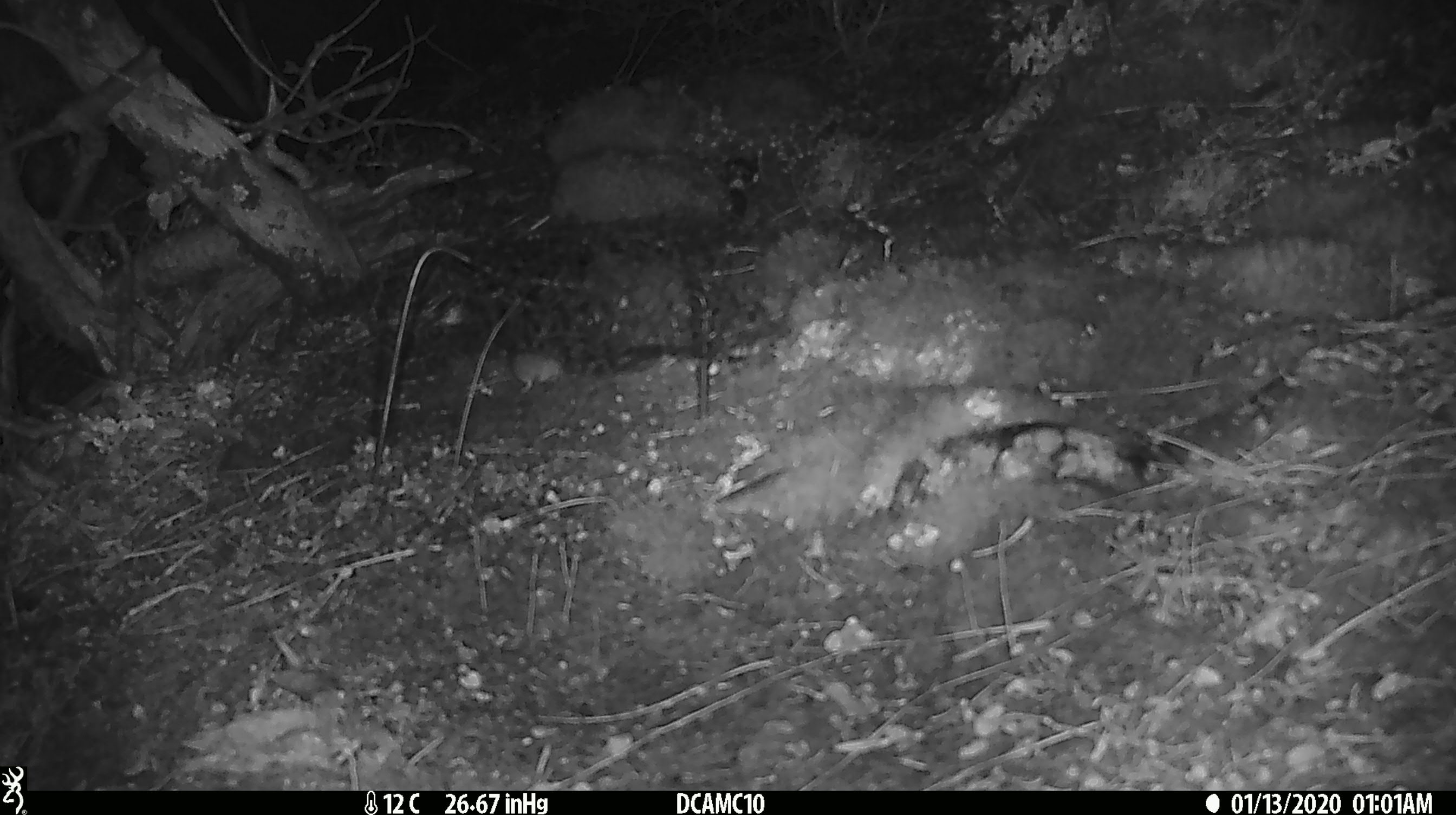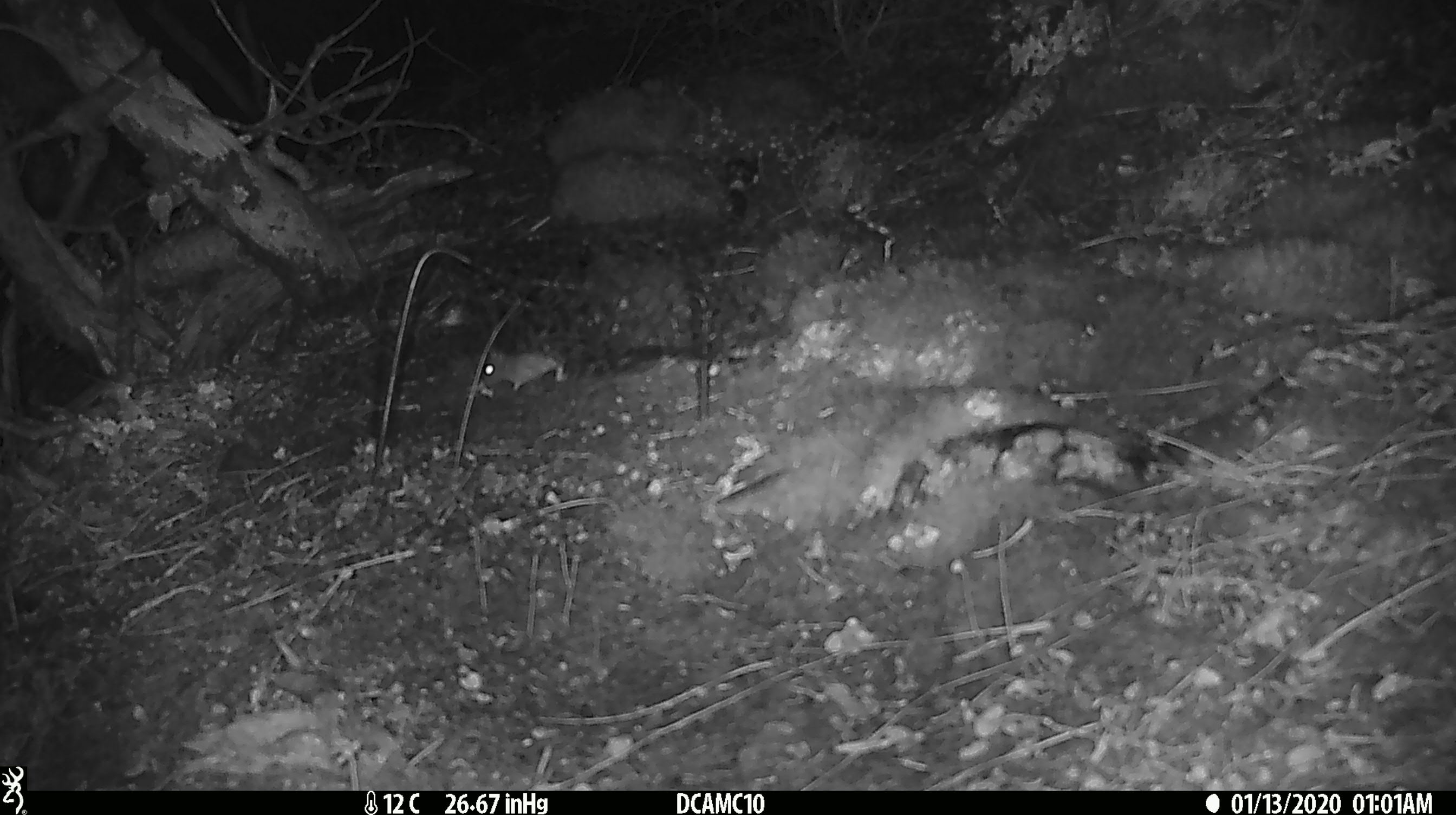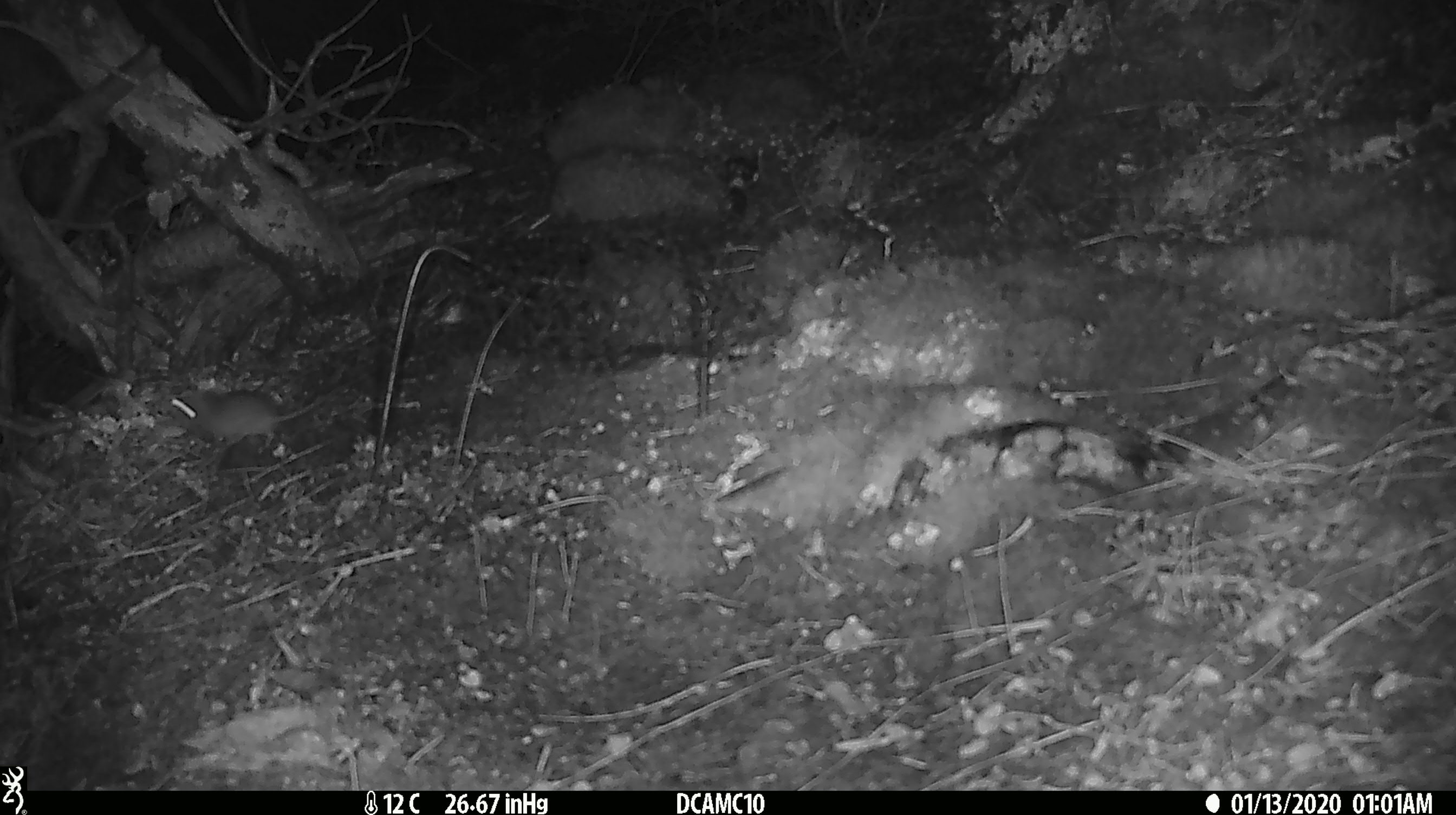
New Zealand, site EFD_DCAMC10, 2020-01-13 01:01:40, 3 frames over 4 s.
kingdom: Animalia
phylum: Chordata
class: Mammalia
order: Rodentia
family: Muridae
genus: Mus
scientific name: Mus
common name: mouse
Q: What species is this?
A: Mouse (Mus).